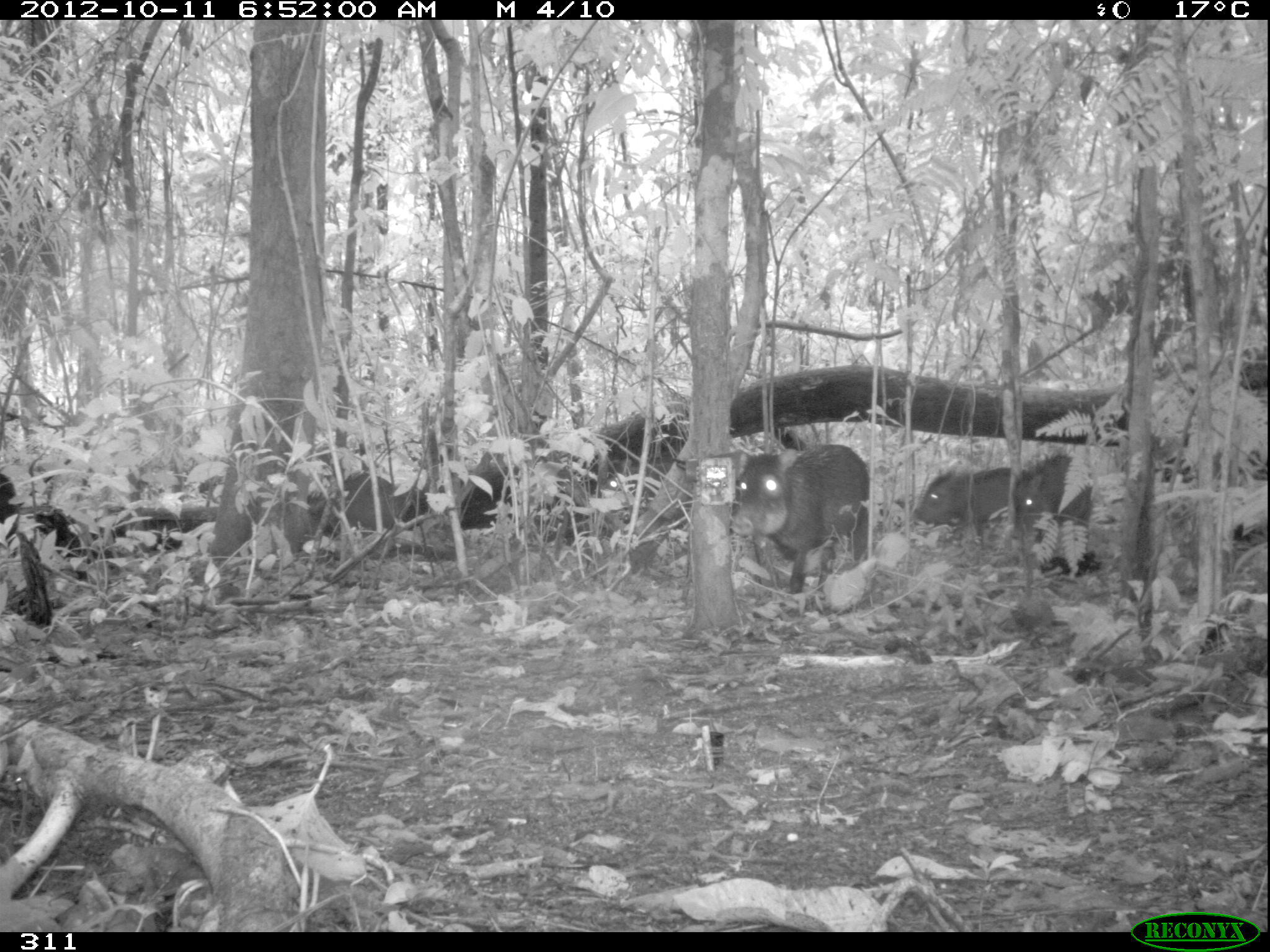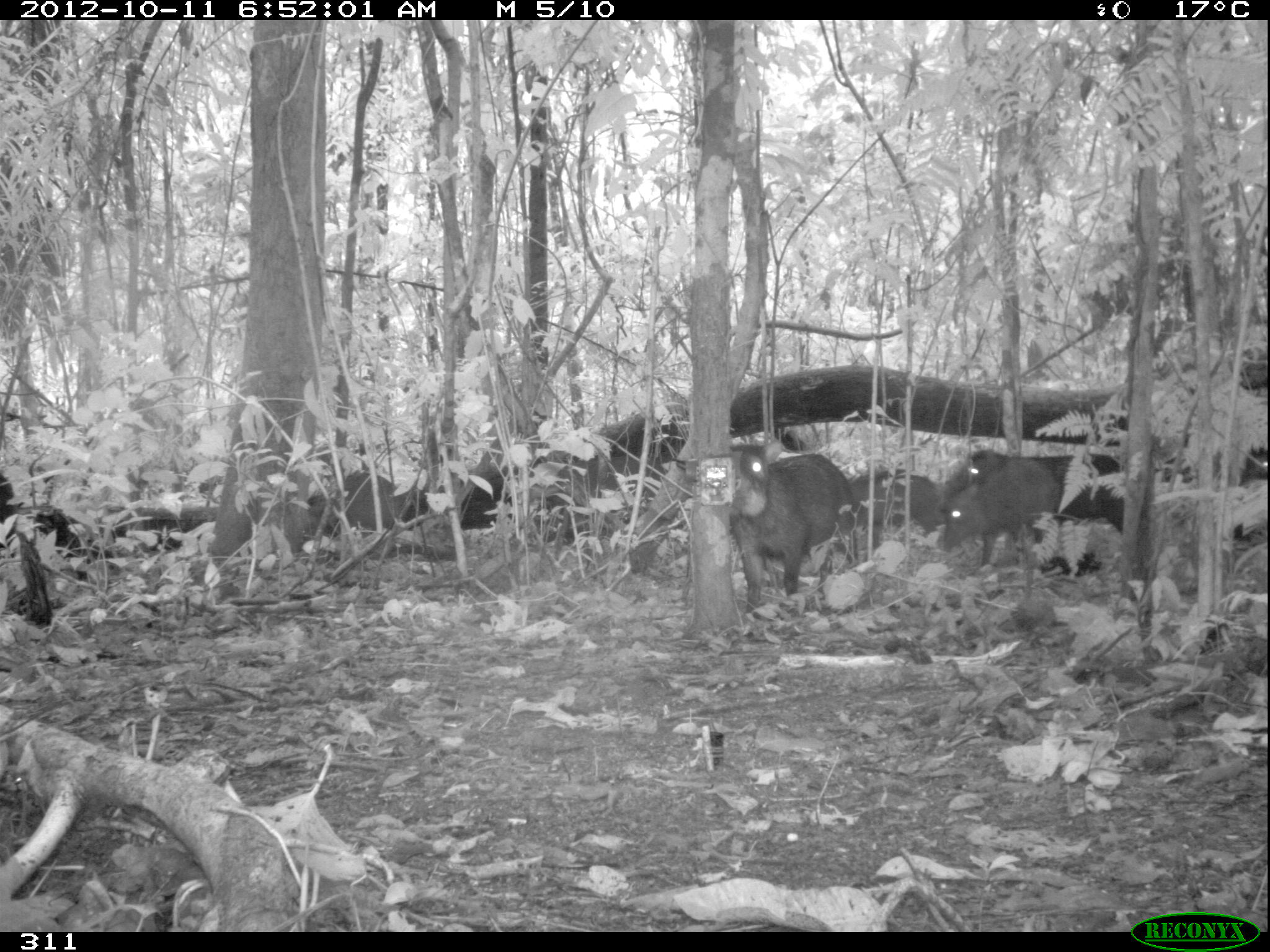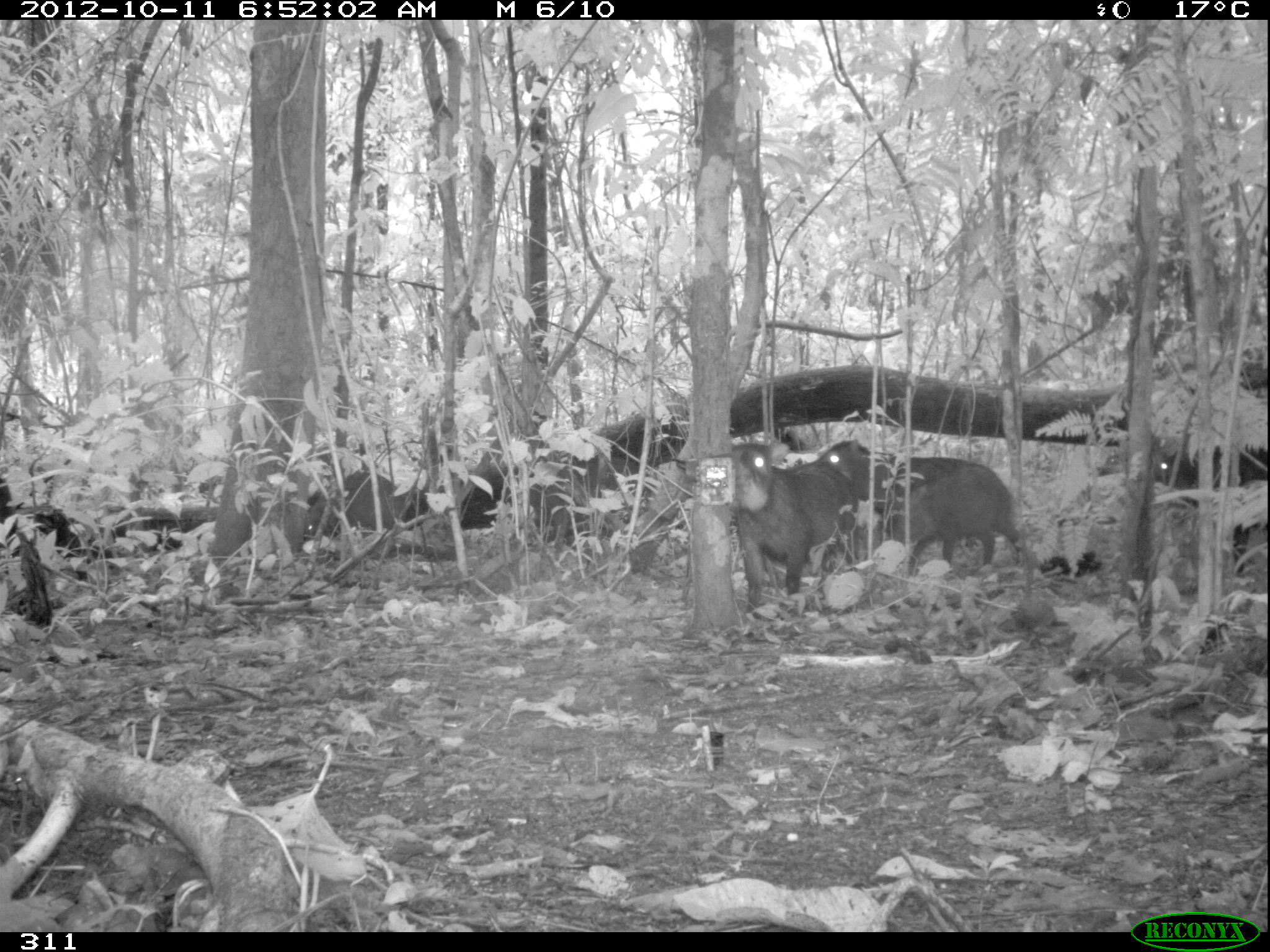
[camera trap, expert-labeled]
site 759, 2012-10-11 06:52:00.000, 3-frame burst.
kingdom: Animalia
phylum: Chordata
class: Mammalia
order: Artiodactyla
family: Tayassuidae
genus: Tayassu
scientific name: Tayassu pecari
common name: white-lipped peccary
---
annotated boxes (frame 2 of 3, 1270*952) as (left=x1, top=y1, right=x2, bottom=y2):
tayassu pecari: (left=728, top=443, right=858, bottom=611); (left=940, top=447, right=1125, bottom=543); (left=938, top=457, right=1058, bottom=566); (left=847, top=466, right=943, bottom=536); (left=1231, top=444, right=1268, bottom=543)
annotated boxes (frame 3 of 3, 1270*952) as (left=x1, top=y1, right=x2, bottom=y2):
tayassu pecari: (left=728, top=440, right=859, bottom=611); (left=808, top=438, right=974, bottom=539); (left=891, top=464, right=1027, bottom=574); (left=1153, top=444, right=1266, bottom=573); (left=304, top=471, right=397, bottom=540)